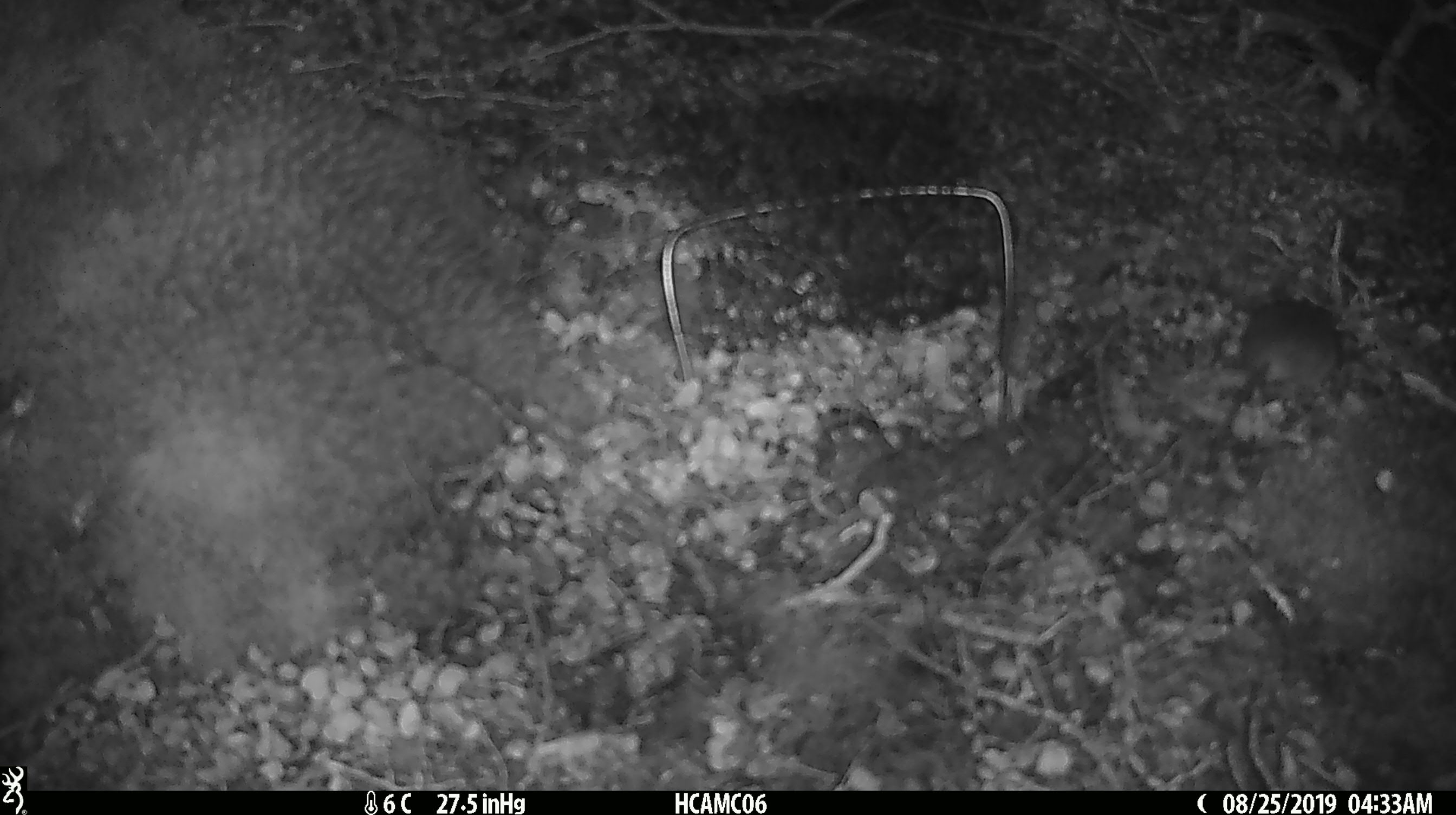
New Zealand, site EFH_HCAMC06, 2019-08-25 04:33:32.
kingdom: Animalia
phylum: Chordata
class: Mammalia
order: Rodentia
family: Muridae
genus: Mus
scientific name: Mus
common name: mouse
Mouse (Mus).